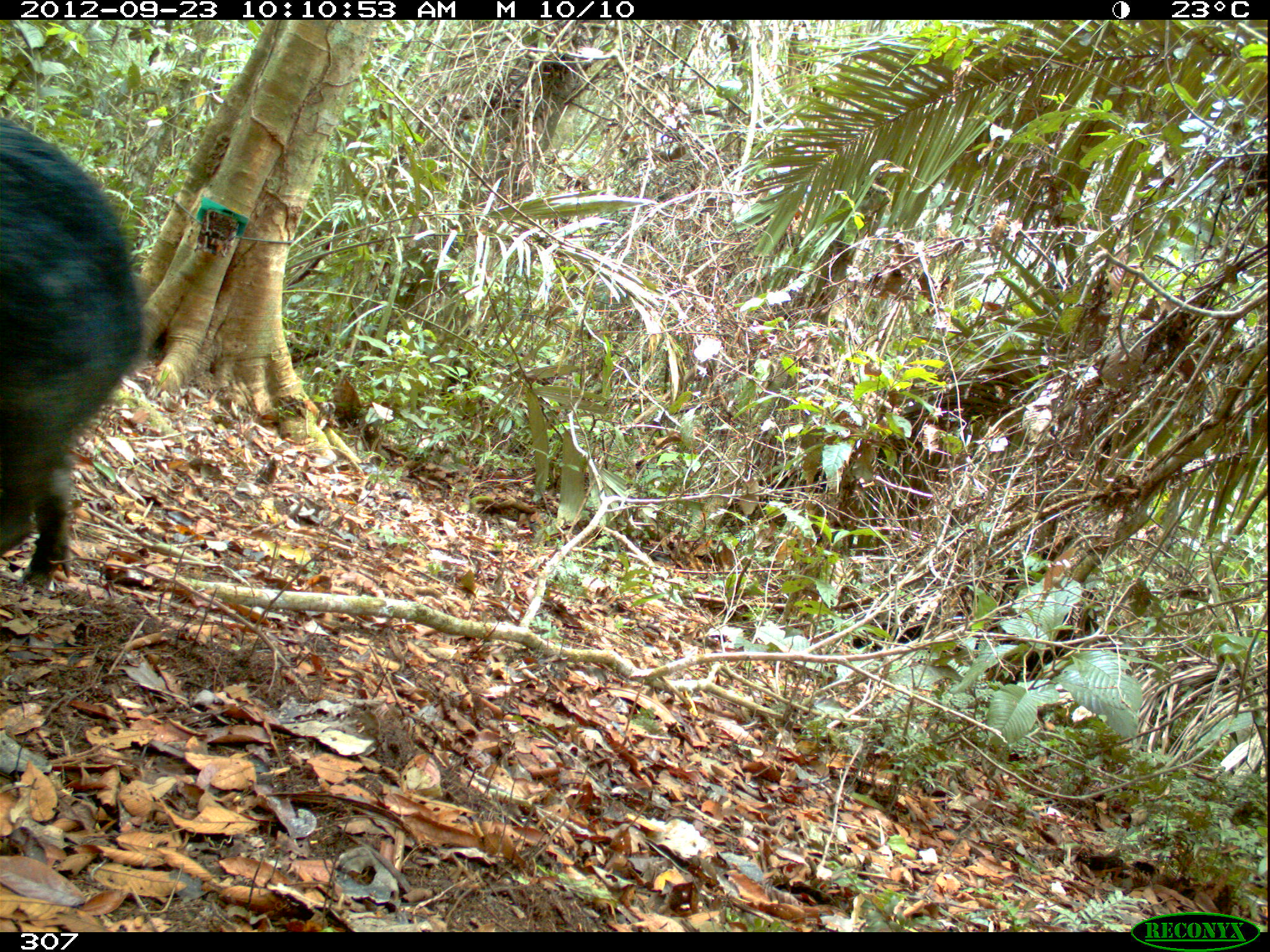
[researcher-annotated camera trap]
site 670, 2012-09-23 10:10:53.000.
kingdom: Animalia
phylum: Chordata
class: Mammalia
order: Artiodactyla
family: Tayassuidae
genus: Tayassu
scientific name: Tayassu pecari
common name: white-lipped peccary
Tayassu pecari (white-lipped peccary).